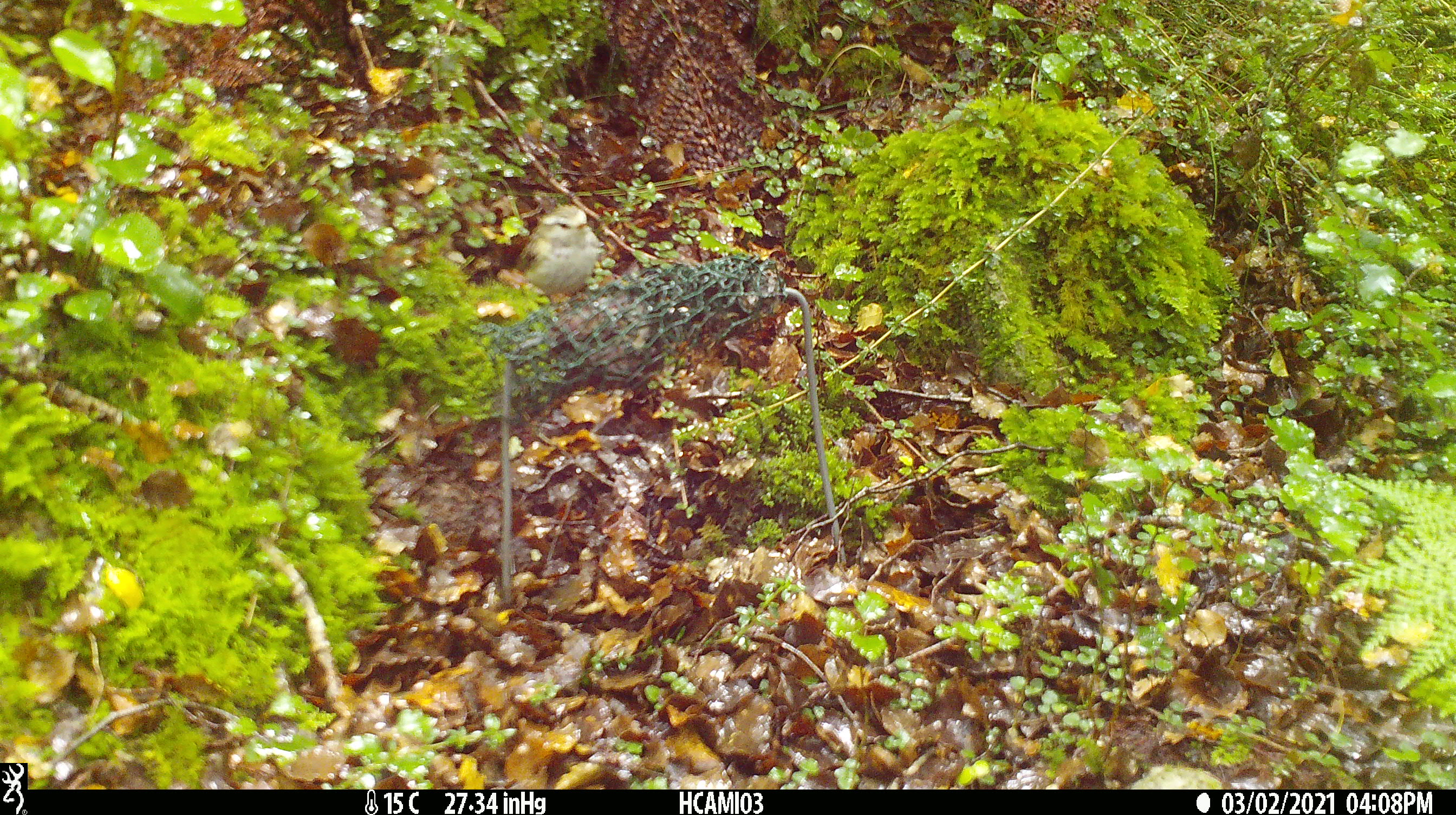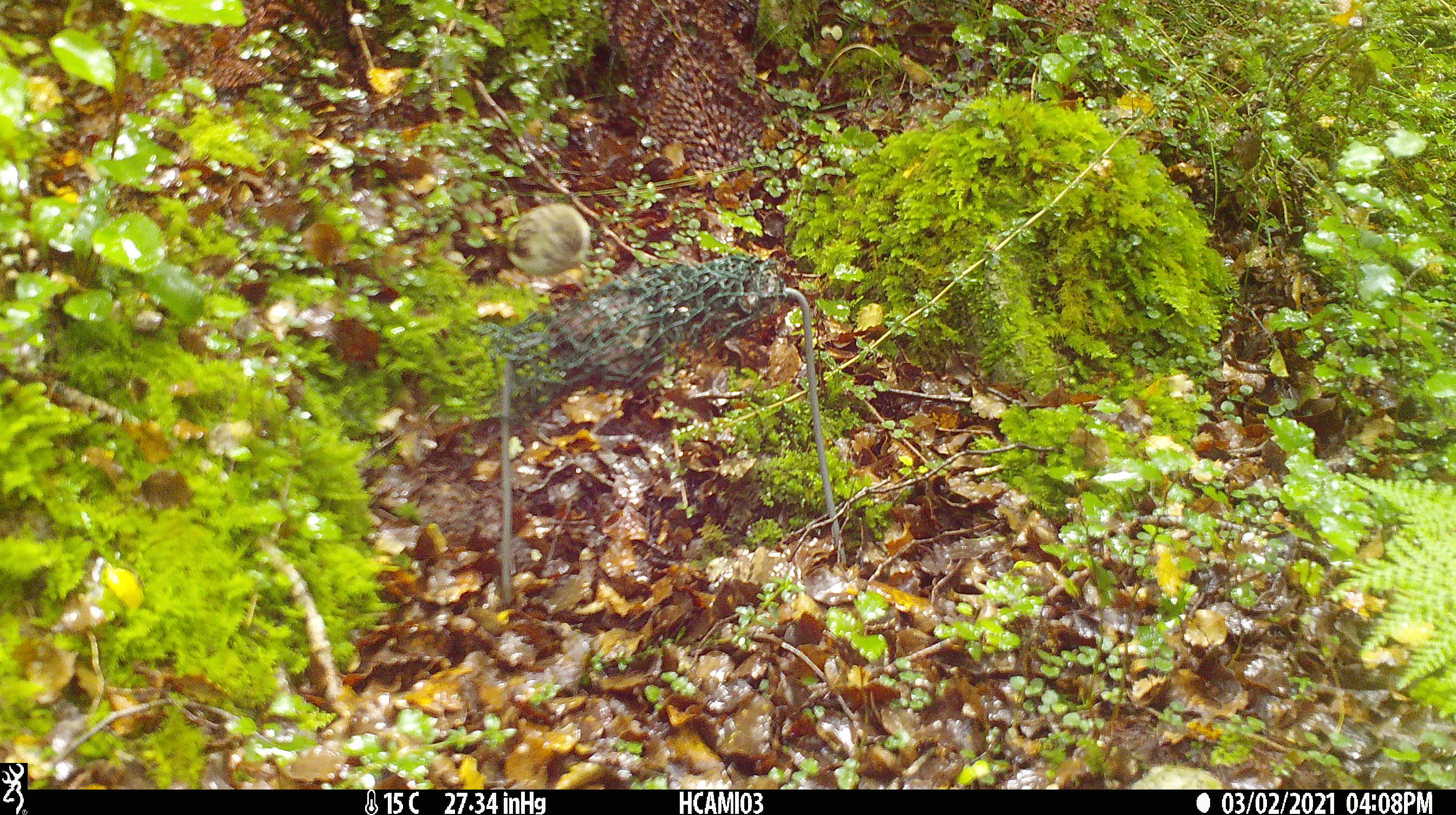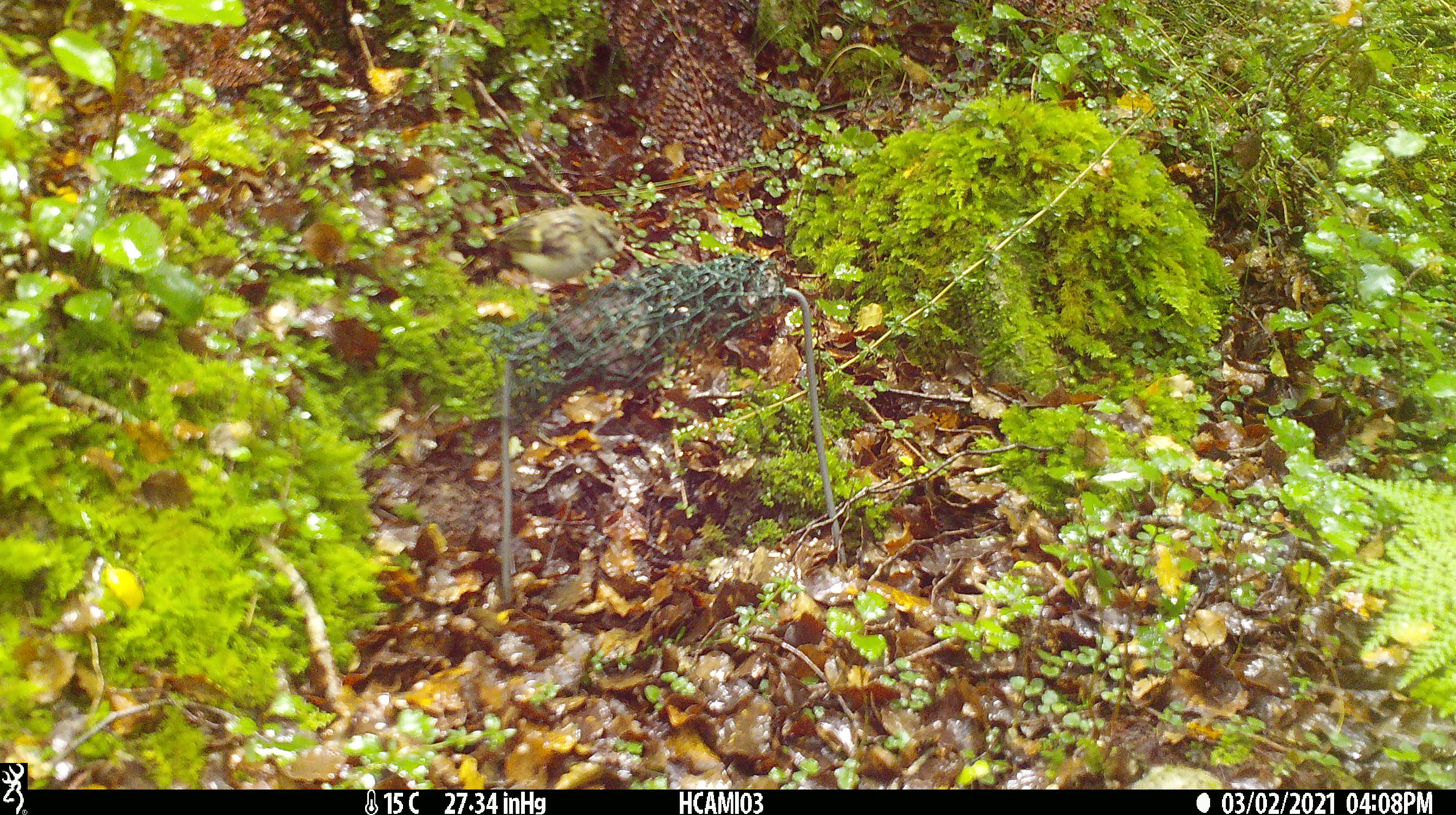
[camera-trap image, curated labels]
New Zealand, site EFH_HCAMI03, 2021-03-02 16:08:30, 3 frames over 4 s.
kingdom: Animalia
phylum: Chordata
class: Aves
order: Passeriformes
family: Acanthisittidae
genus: Acanthisitta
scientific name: Acanthisitta chloris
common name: rifleman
Rifleman (Acanthisitta chloris).